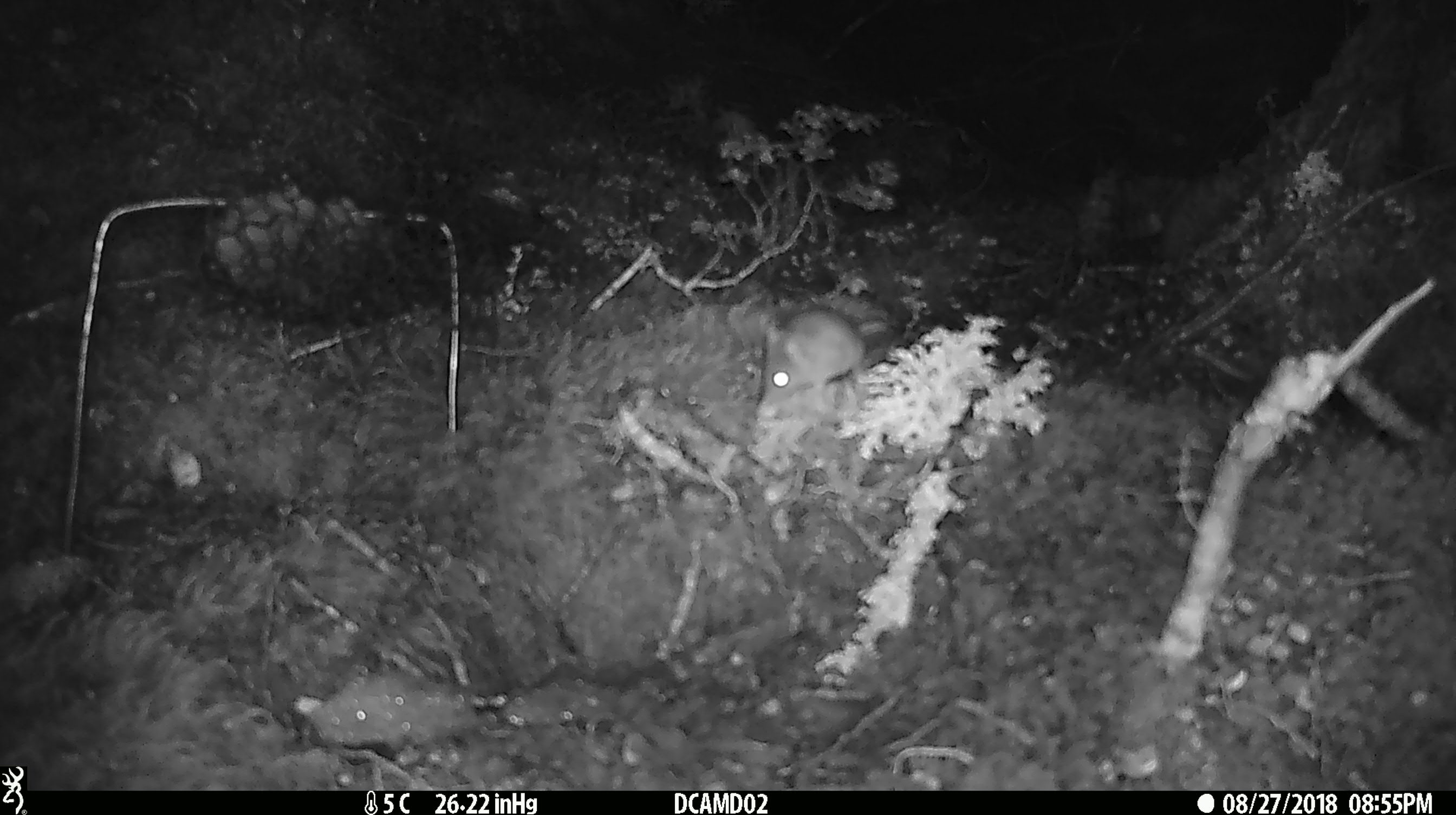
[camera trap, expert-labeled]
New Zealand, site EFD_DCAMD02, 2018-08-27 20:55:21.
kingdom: Animalia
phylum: Chordata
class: Mammalia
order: Rodentia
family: Muridae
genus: Mus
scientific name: Mus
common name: mouse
Mouse (Mus).